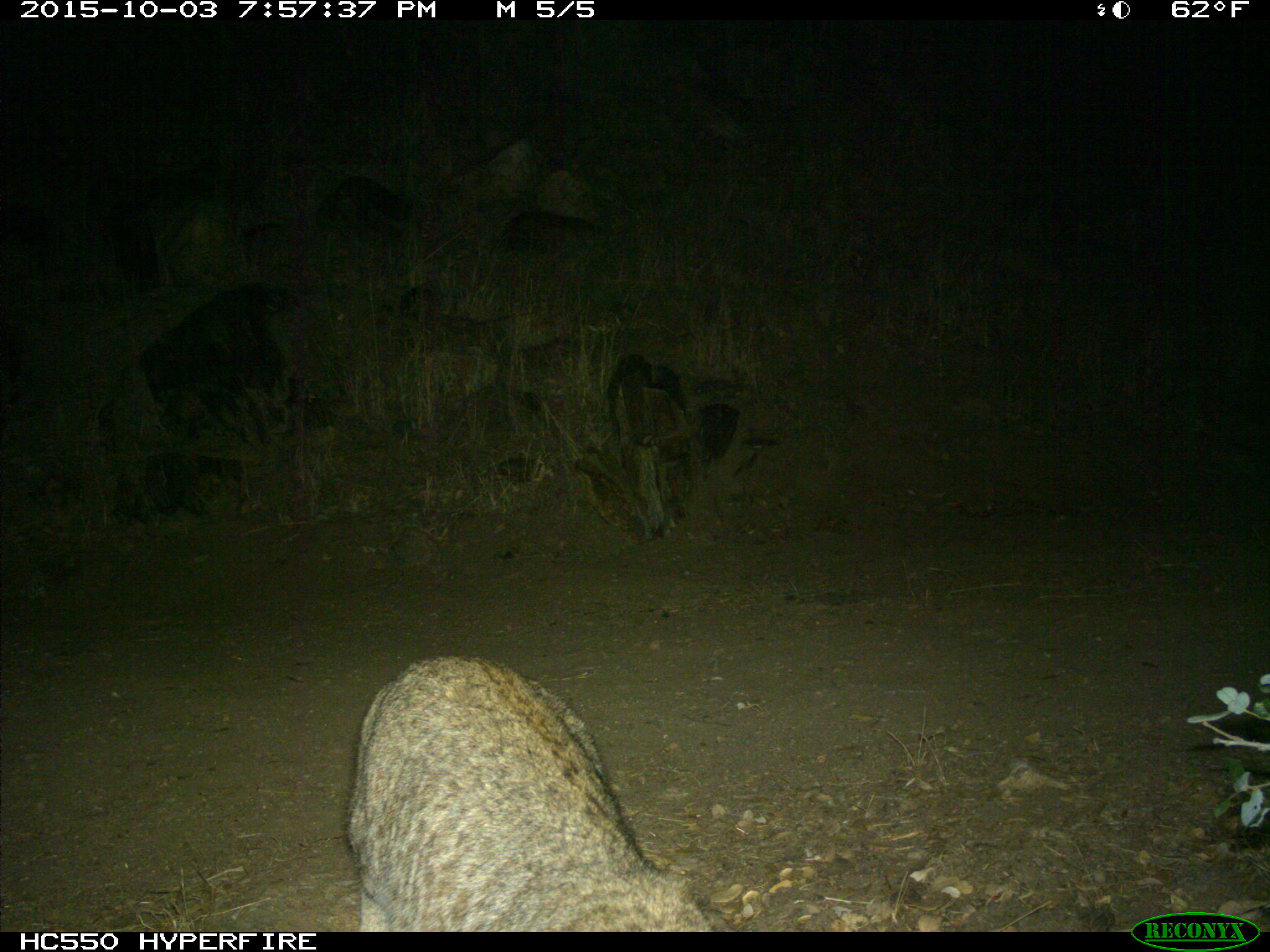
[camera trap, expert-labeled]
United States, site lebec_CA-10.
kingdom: Animalia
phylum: Chordata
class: Mammalia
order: Carnivora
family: Felidae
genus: Lynx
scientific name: Lynx rufus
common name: bobcat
Lynx rufus (bobcat).